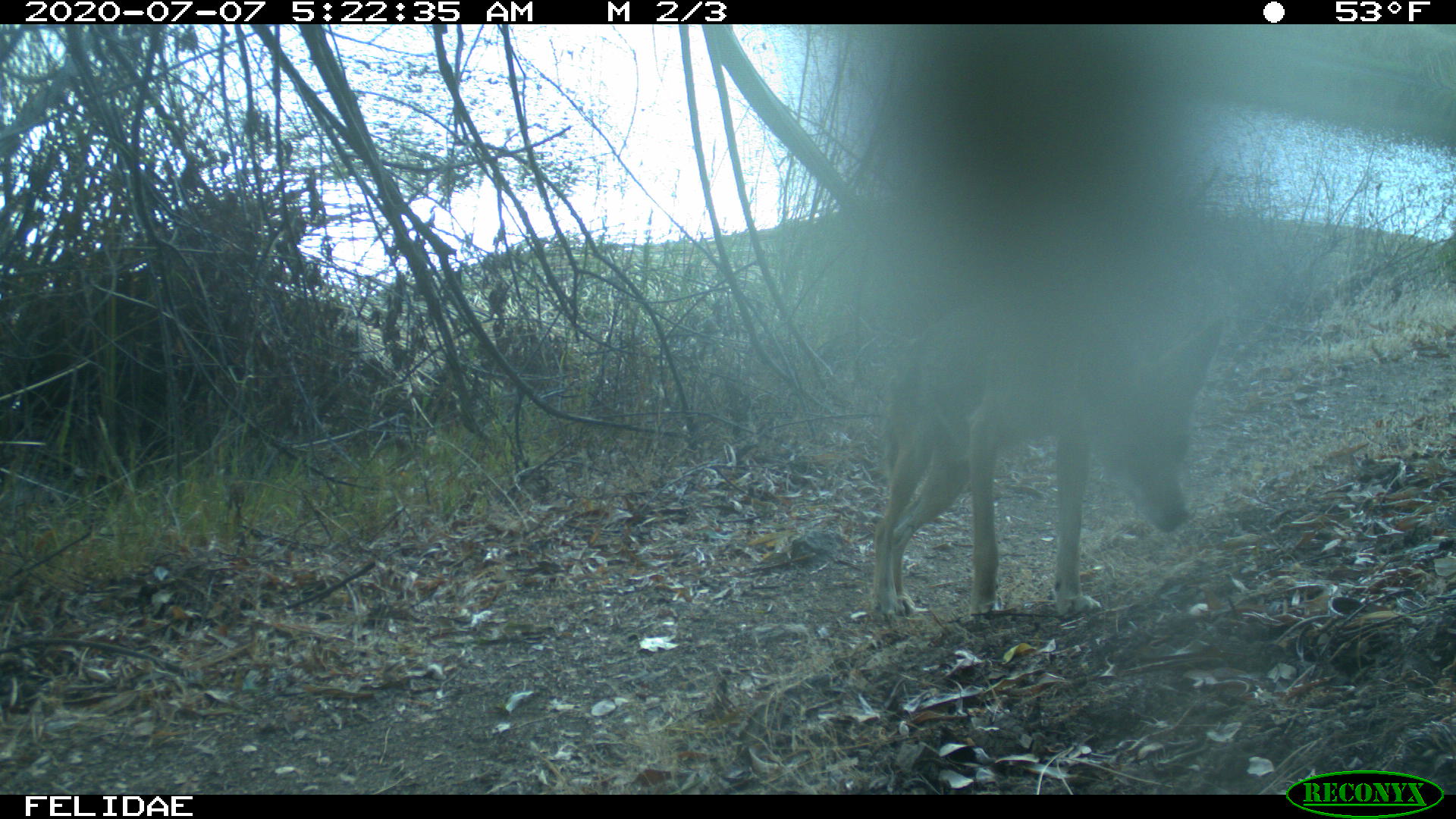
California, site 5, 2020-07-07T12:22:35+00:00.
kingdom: Animalia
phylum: Chordata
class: Mammalia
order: Carnivora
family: Canidae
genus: Canis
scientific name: Canis latrans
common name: coyote